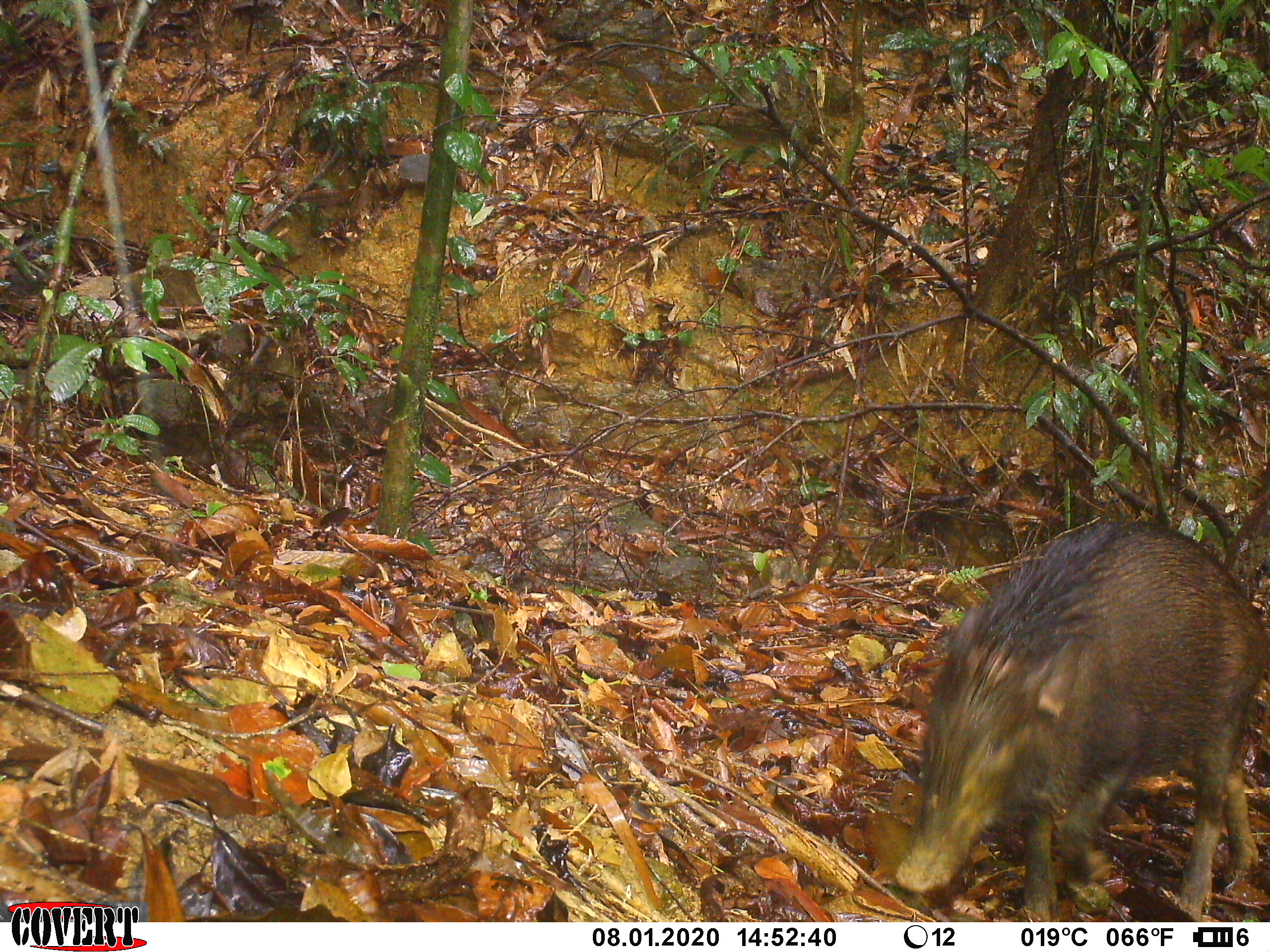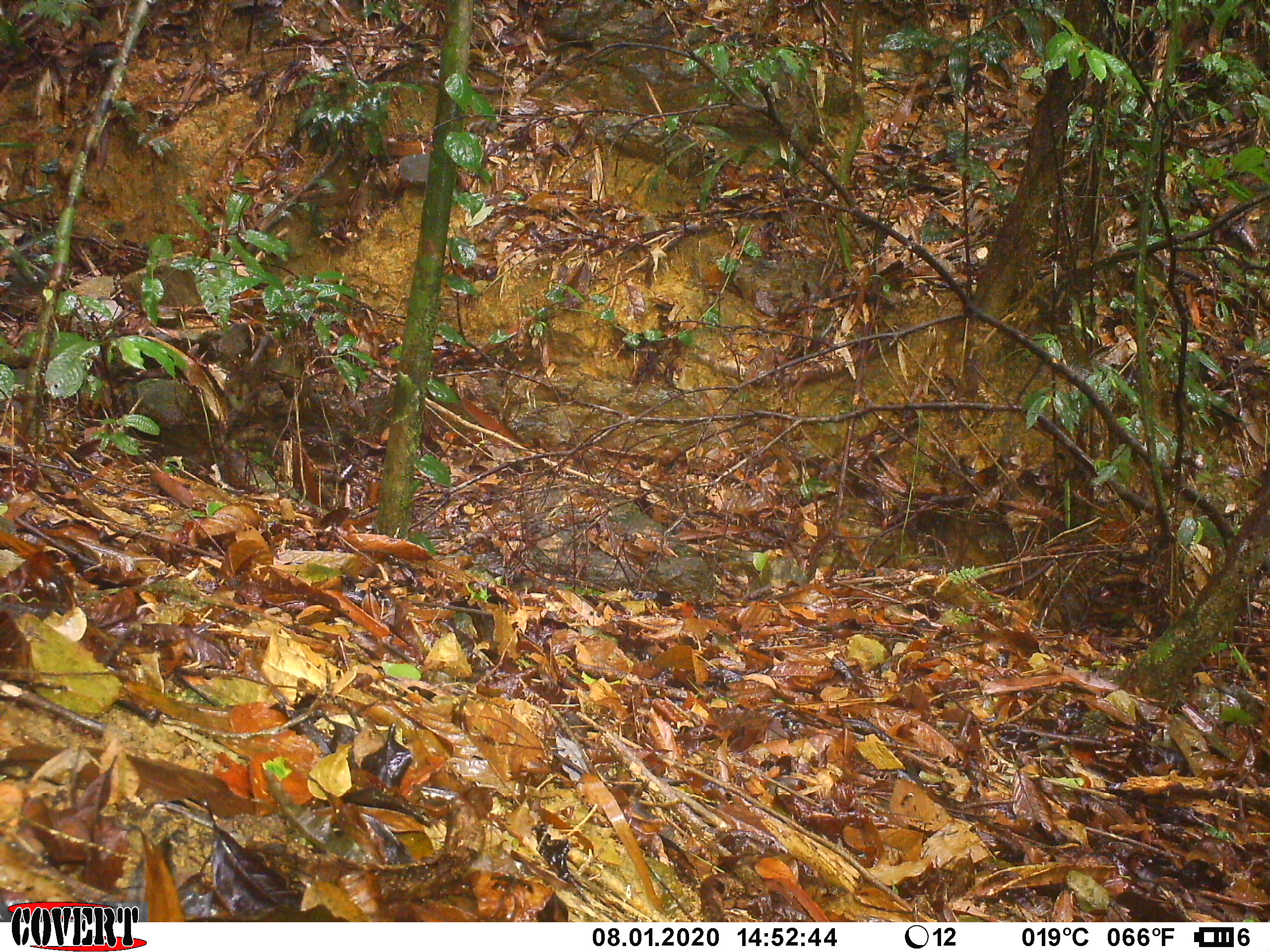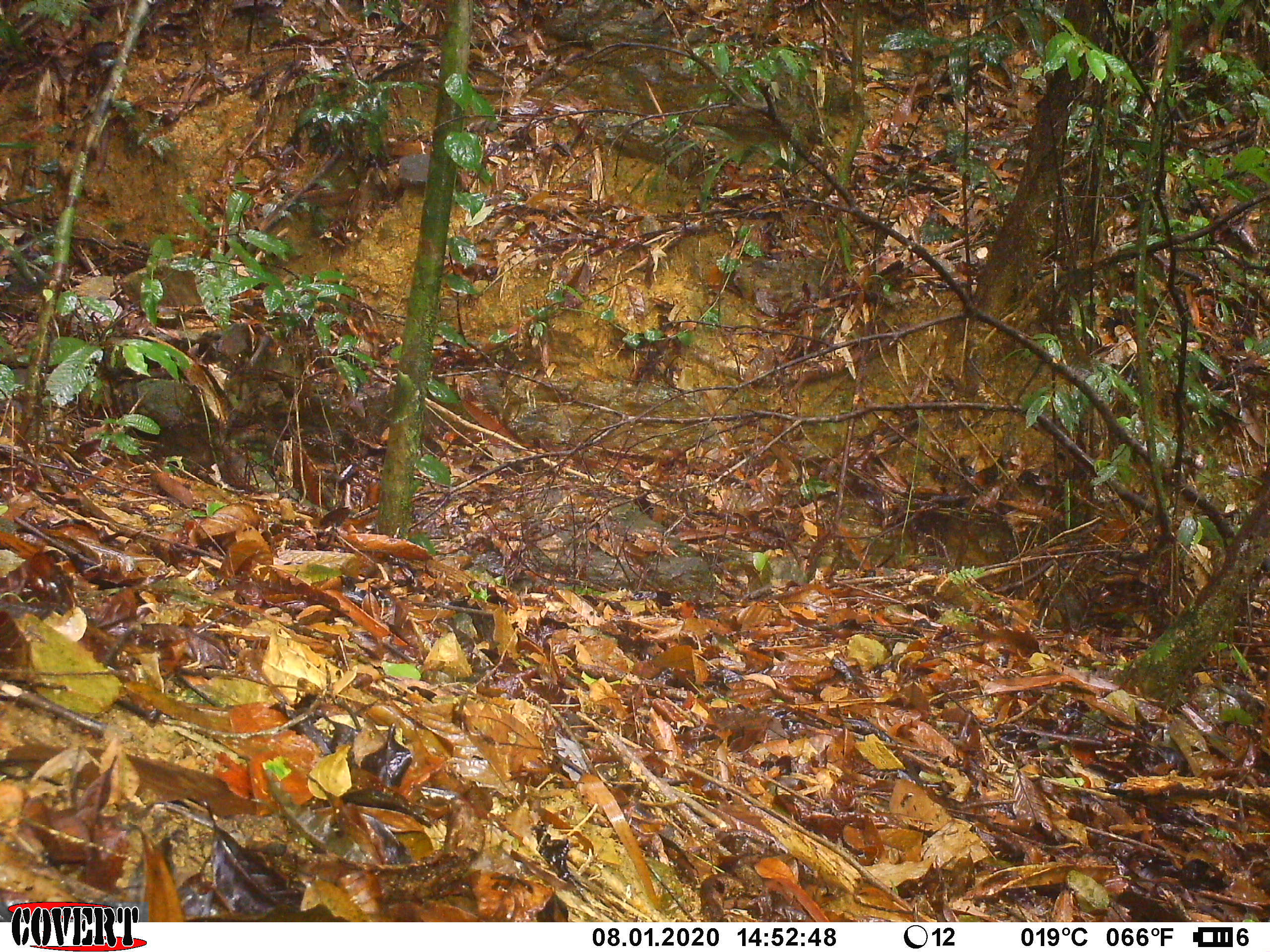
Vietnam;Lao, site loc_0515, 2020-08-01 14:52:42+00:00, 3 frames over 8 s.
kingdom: Animalia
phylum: Chordata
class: Mammalia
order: Artiodactyla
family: Suidae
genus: Sus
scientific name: Sus scrofa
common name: eurasian wild pig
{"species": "eurasian wild pig (Sus scrofa)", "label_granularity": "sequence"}